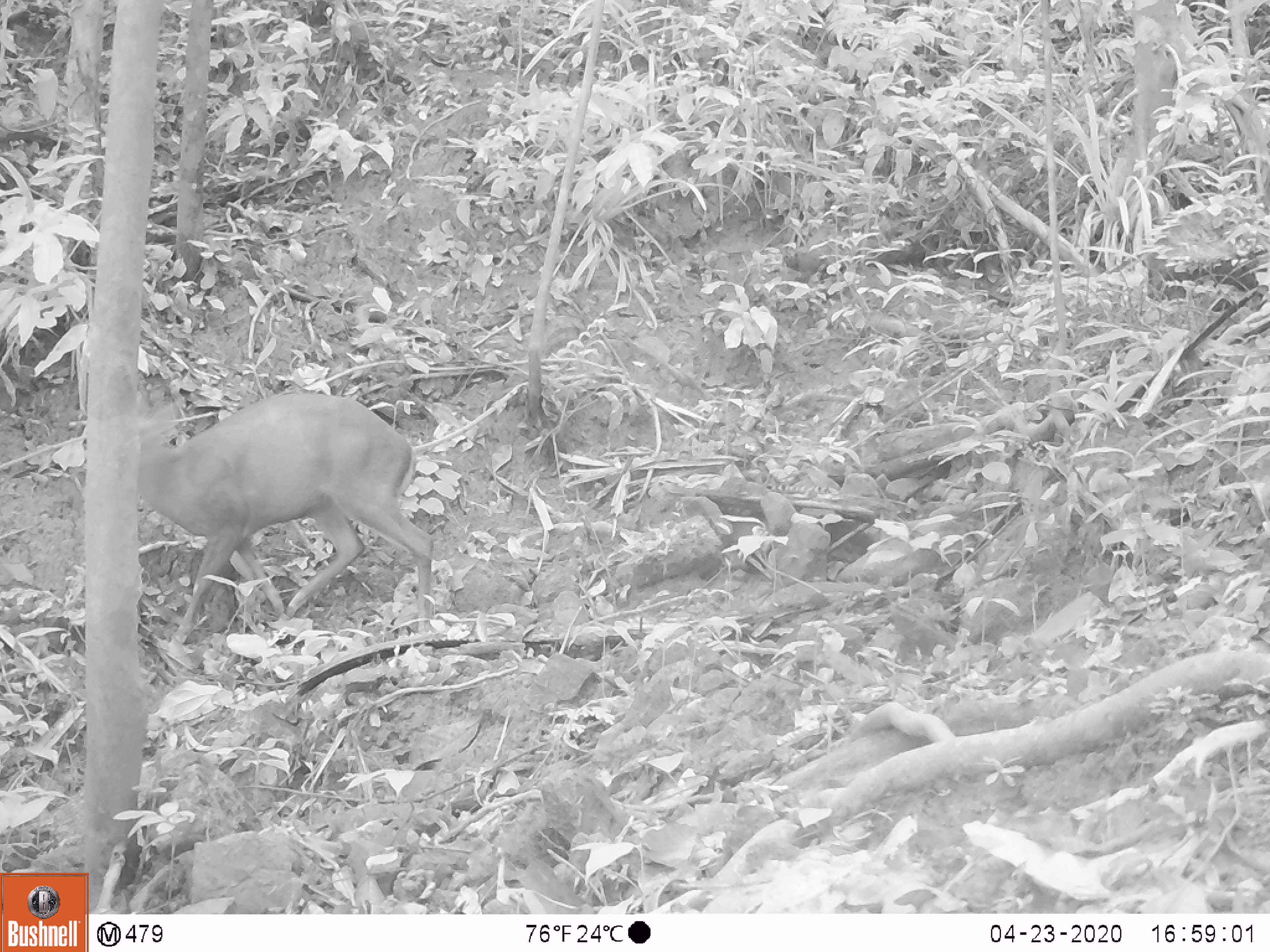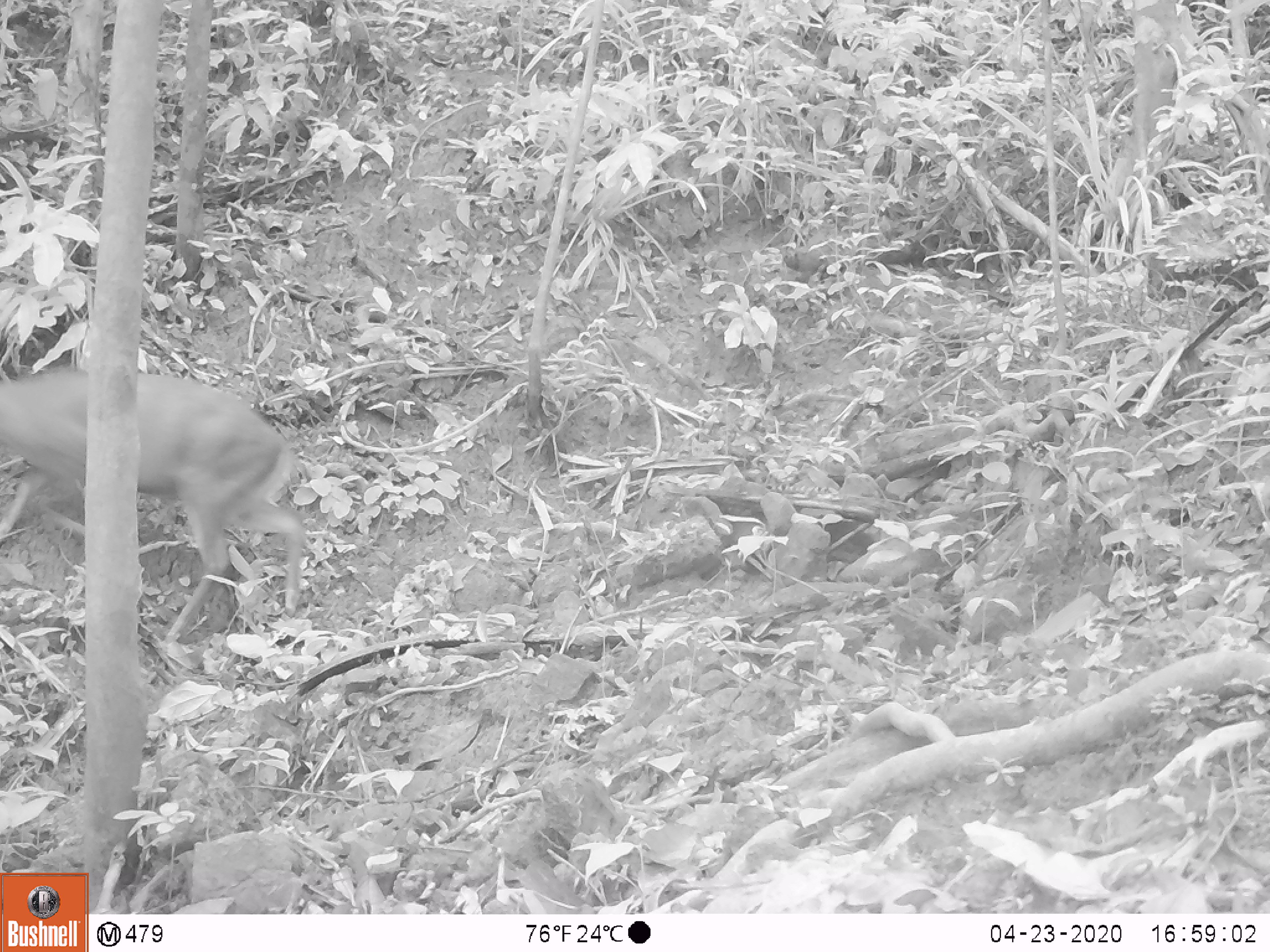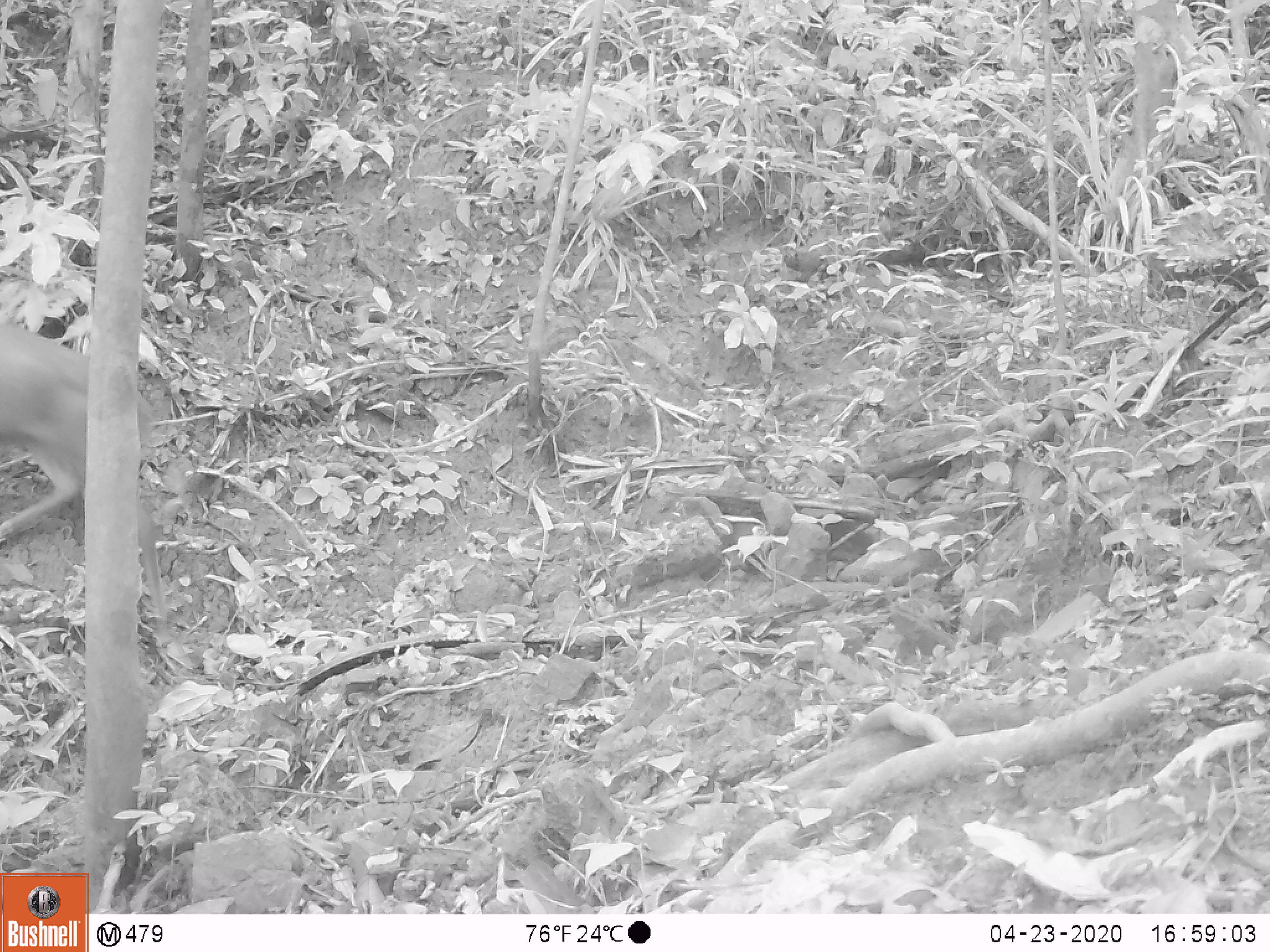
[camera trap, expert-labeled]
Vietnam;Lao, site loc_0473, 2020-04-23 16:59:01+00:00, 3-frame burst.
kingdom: Animalia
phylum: Chordata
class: Mammalia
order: Artiodactyla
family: Cervidae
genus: Muntiacus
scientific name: Muntiacus rooseveltorum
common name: roosevelt's muntjac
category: roosevelts muntjac group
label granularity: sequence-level